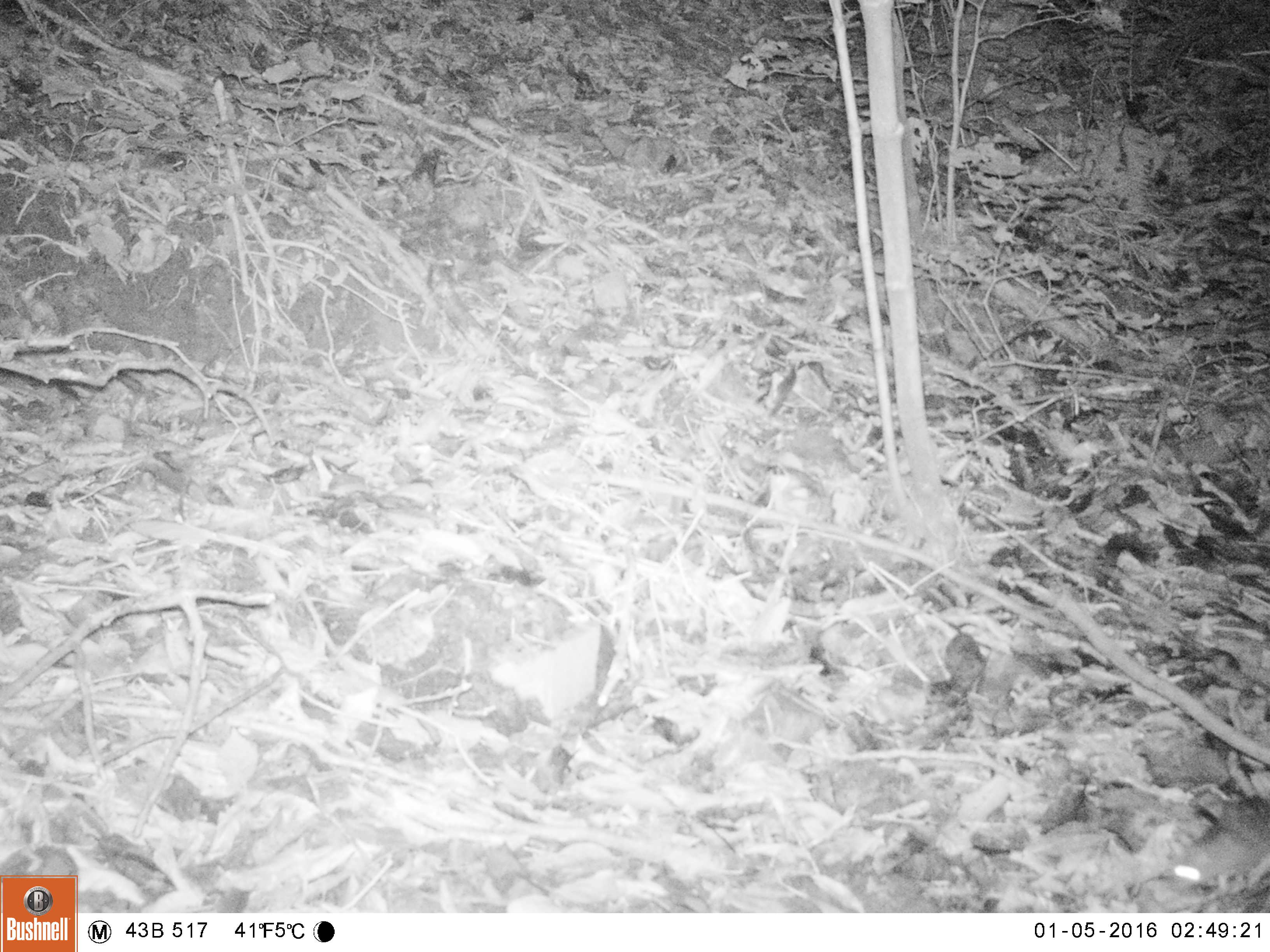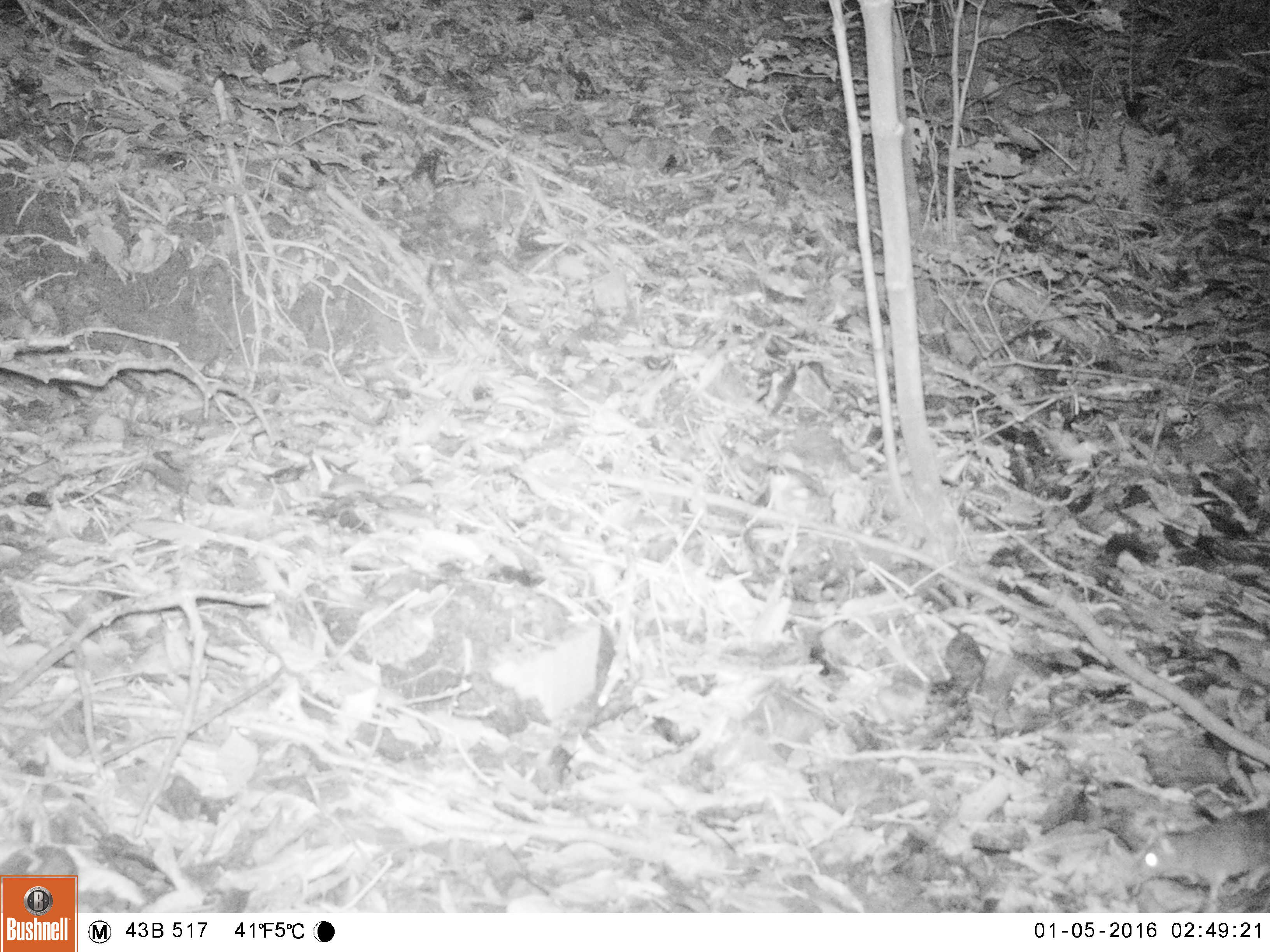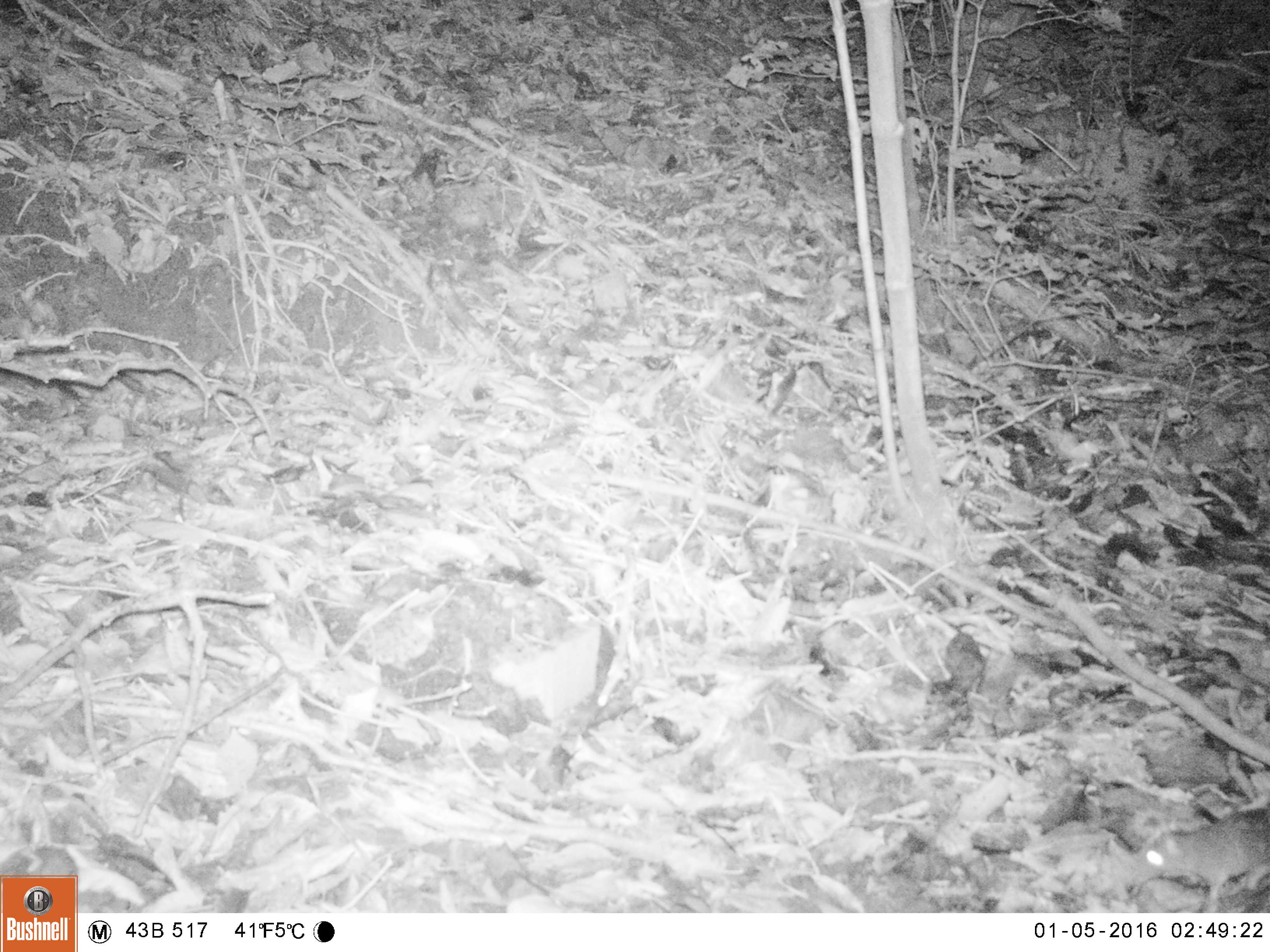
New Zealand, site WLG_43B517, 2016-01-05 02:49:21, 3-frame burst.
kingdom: Animalia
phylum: Chordata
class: Mammalia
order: Rodentia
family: Muridae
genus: Rattus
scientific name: Rattus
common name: rat